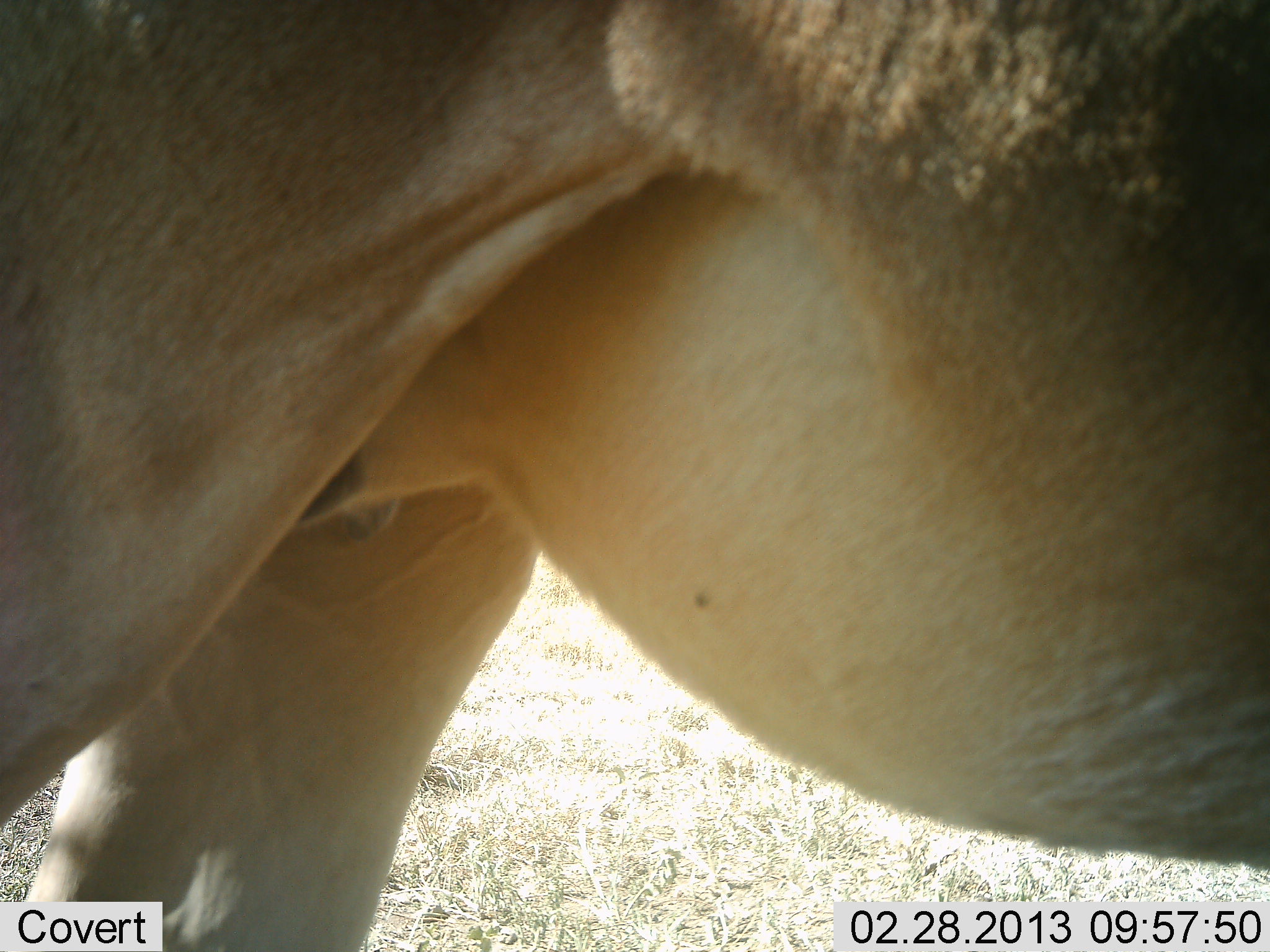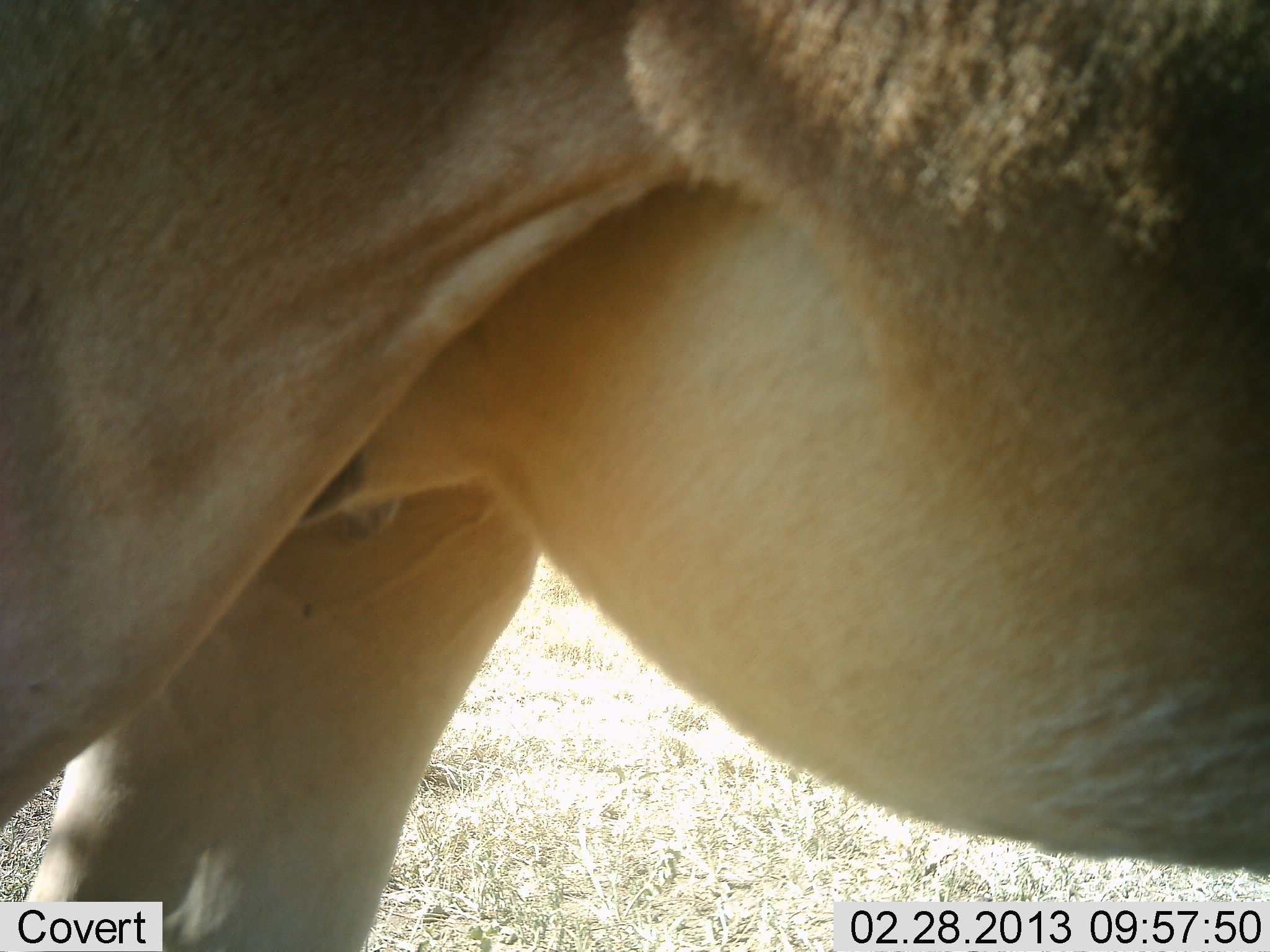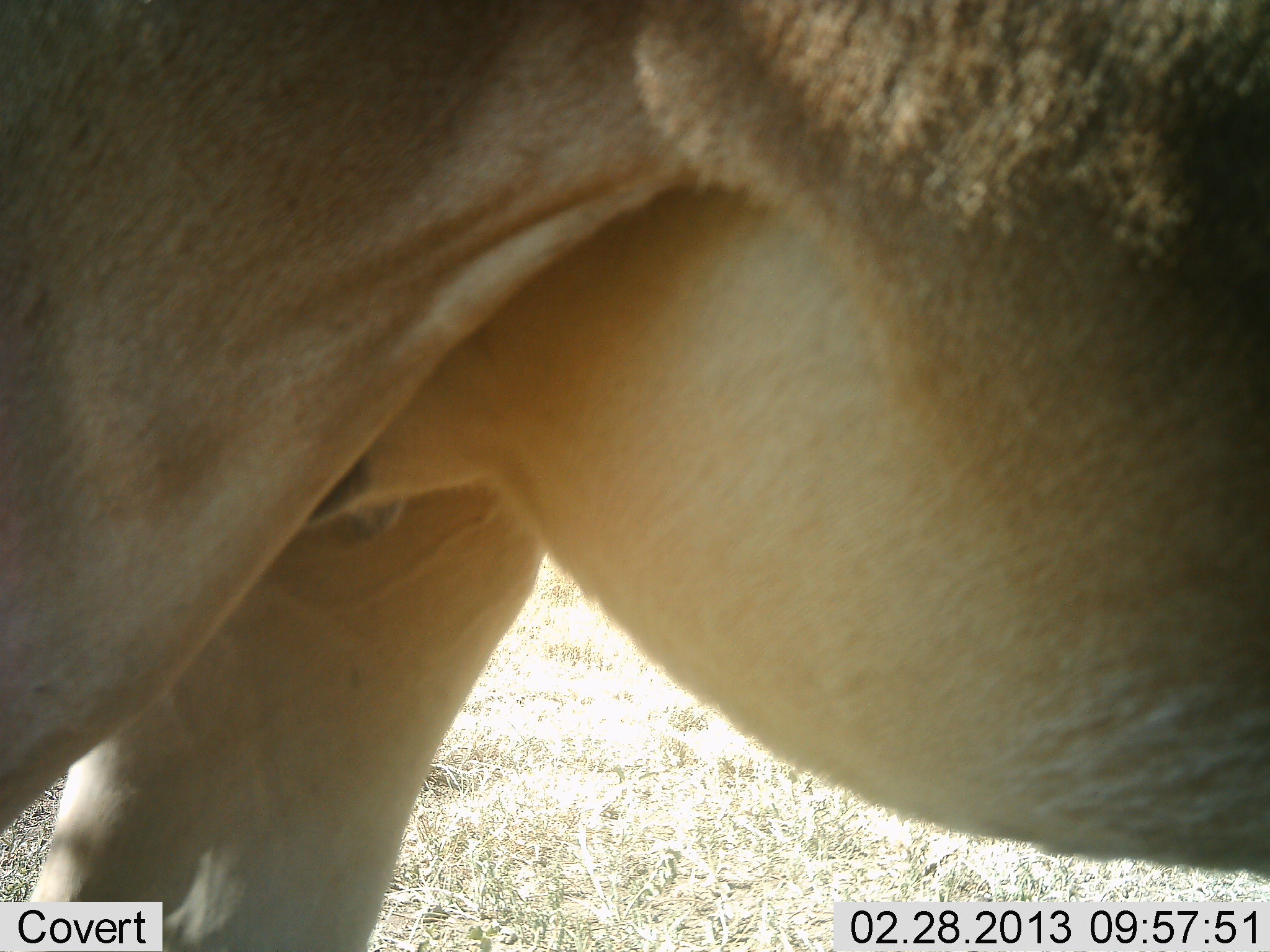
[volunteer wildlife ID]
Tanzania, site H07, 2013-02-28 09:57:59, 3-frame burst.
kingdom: Animalia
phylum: Chordata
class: Mammalia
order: Artiodactyla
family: Bovidae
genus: Alcelaphus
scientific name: Alcelaphus buselaphus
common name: hartebeest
Hartebeest (Alcelaphus buselaphus), count 1. Behavior (volunteer vote fractions): standing 100%, resting 0%, moving 0%, interacting 0%. Young present (vote fraction): 0%. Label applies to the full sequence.